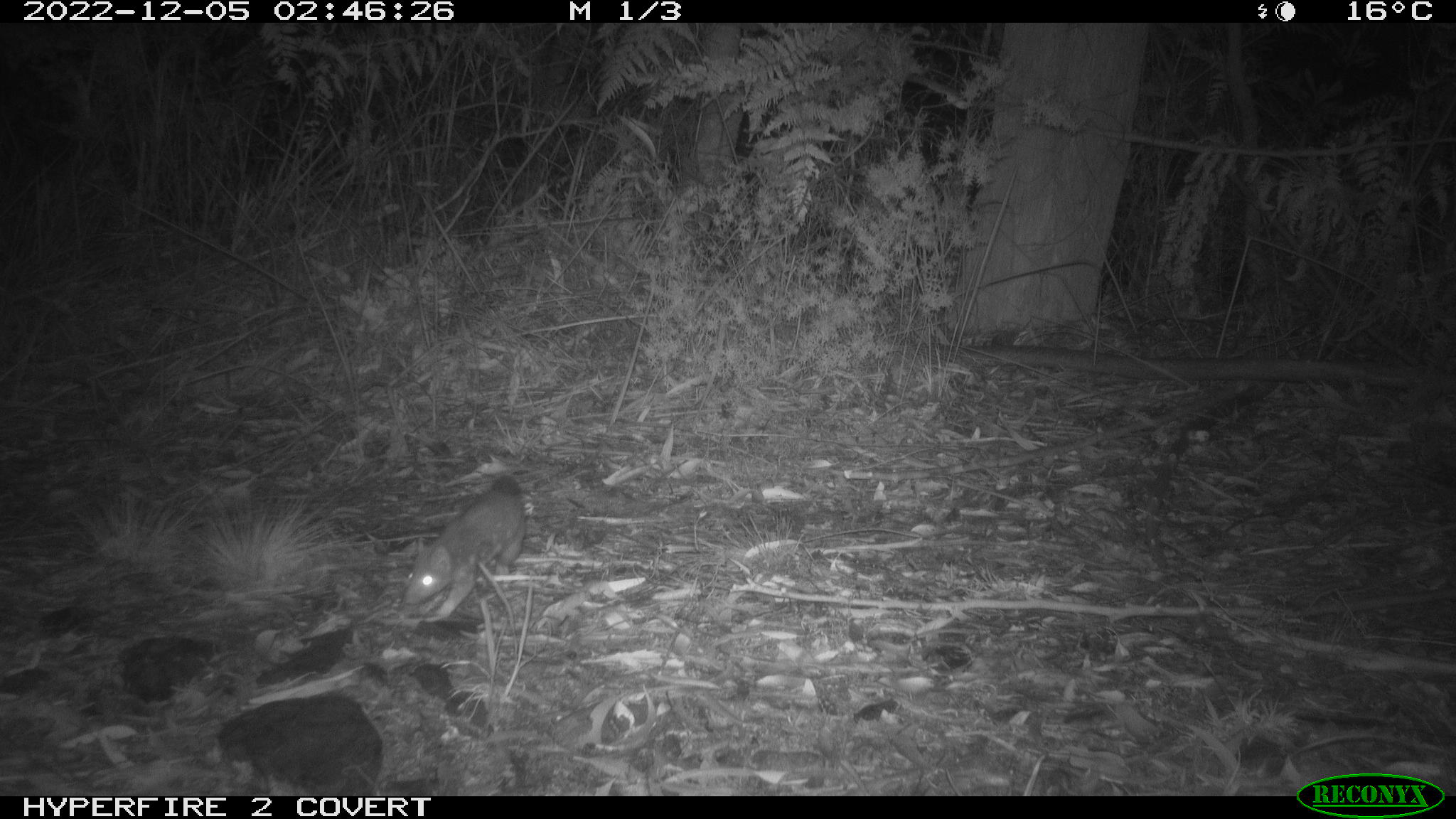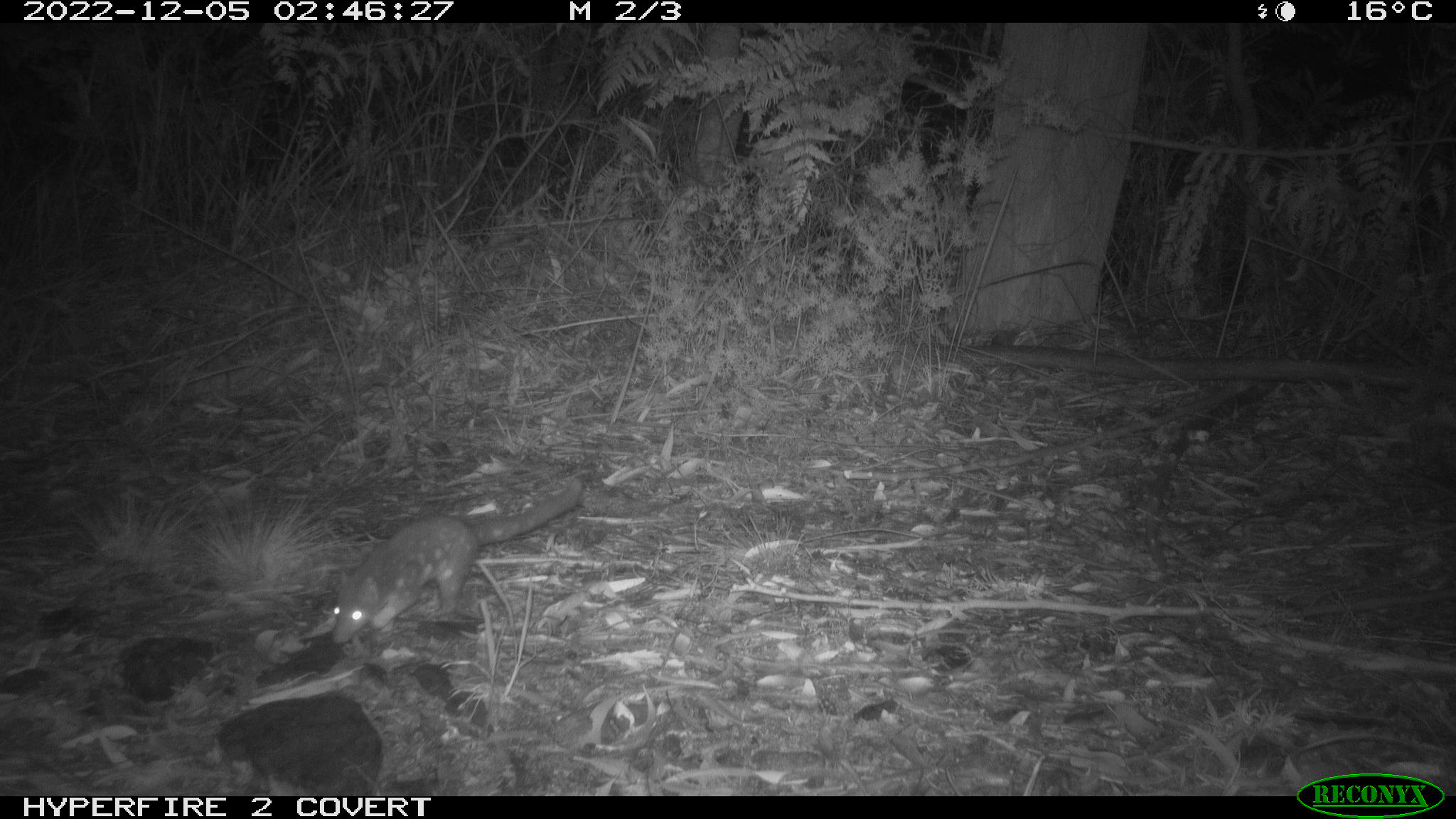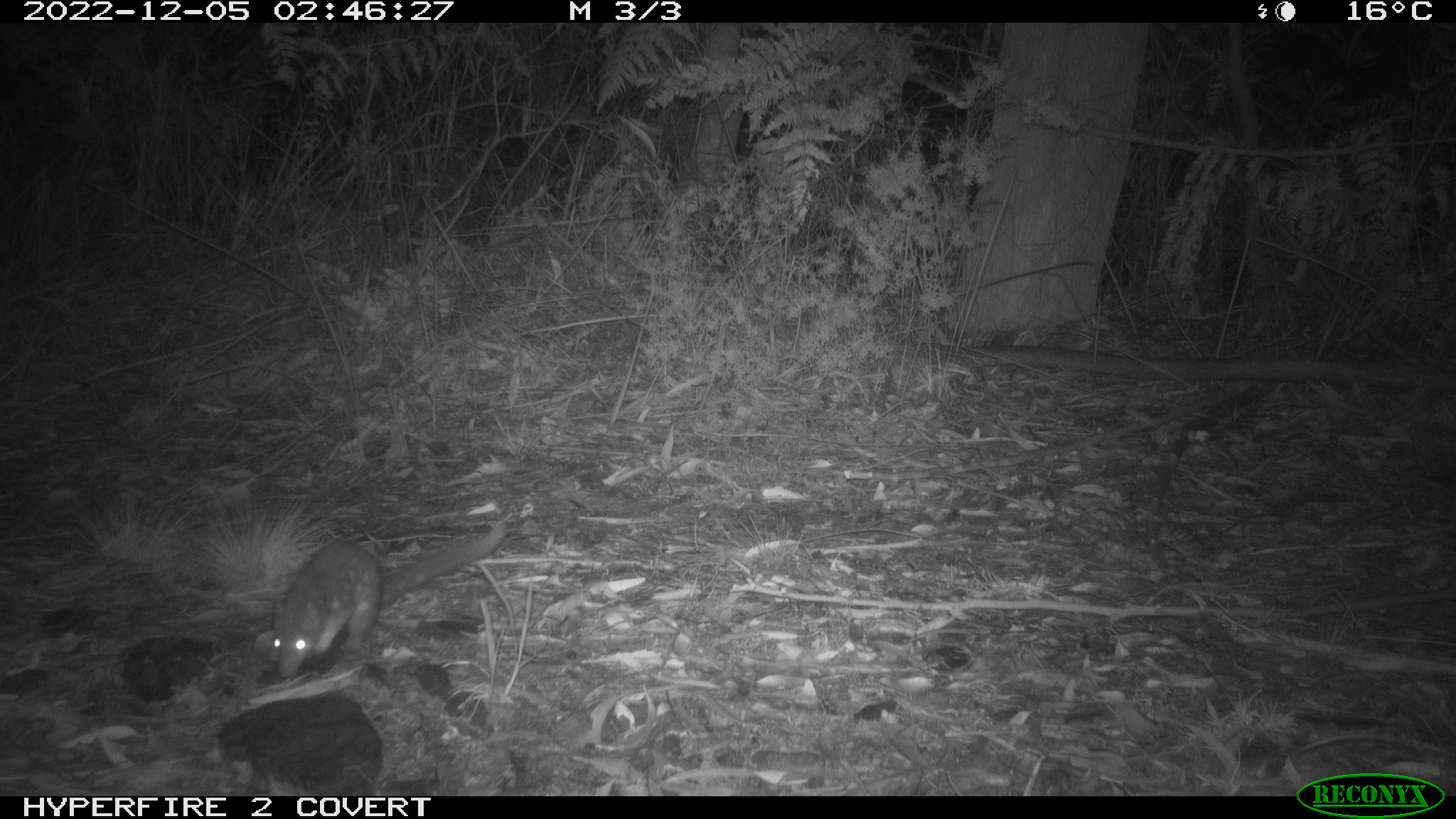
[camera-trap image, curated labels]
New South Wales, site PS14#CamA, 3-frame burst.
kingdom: Animalia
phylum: Chordata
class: Mammalia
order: Dasyuromorphia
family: Dasyuridae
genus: Dasyurus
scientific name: Dasyurus maculatus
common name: spotted-tailed quoll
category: quoll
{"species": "quoll (spotted-tailed quoll) (Dasyurus maculatus)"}